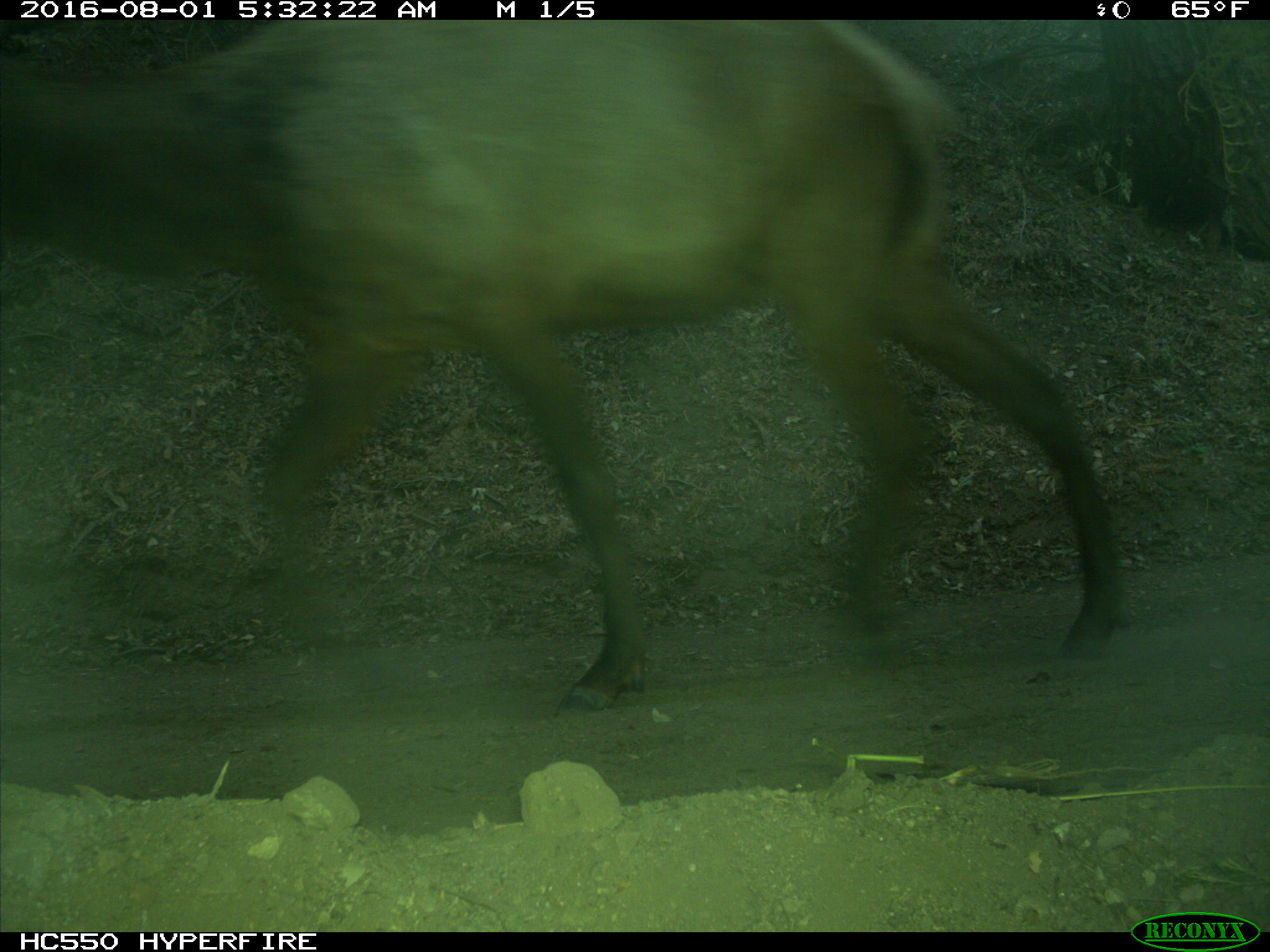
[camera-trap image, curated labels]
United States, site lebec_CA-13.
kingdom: Animalia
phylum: Chordata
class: Mammalia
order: Artiodactyla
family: Cervidae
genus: Cervus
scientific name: Cervus canadensis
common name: elk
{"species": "Cervus canadensis (elk)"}